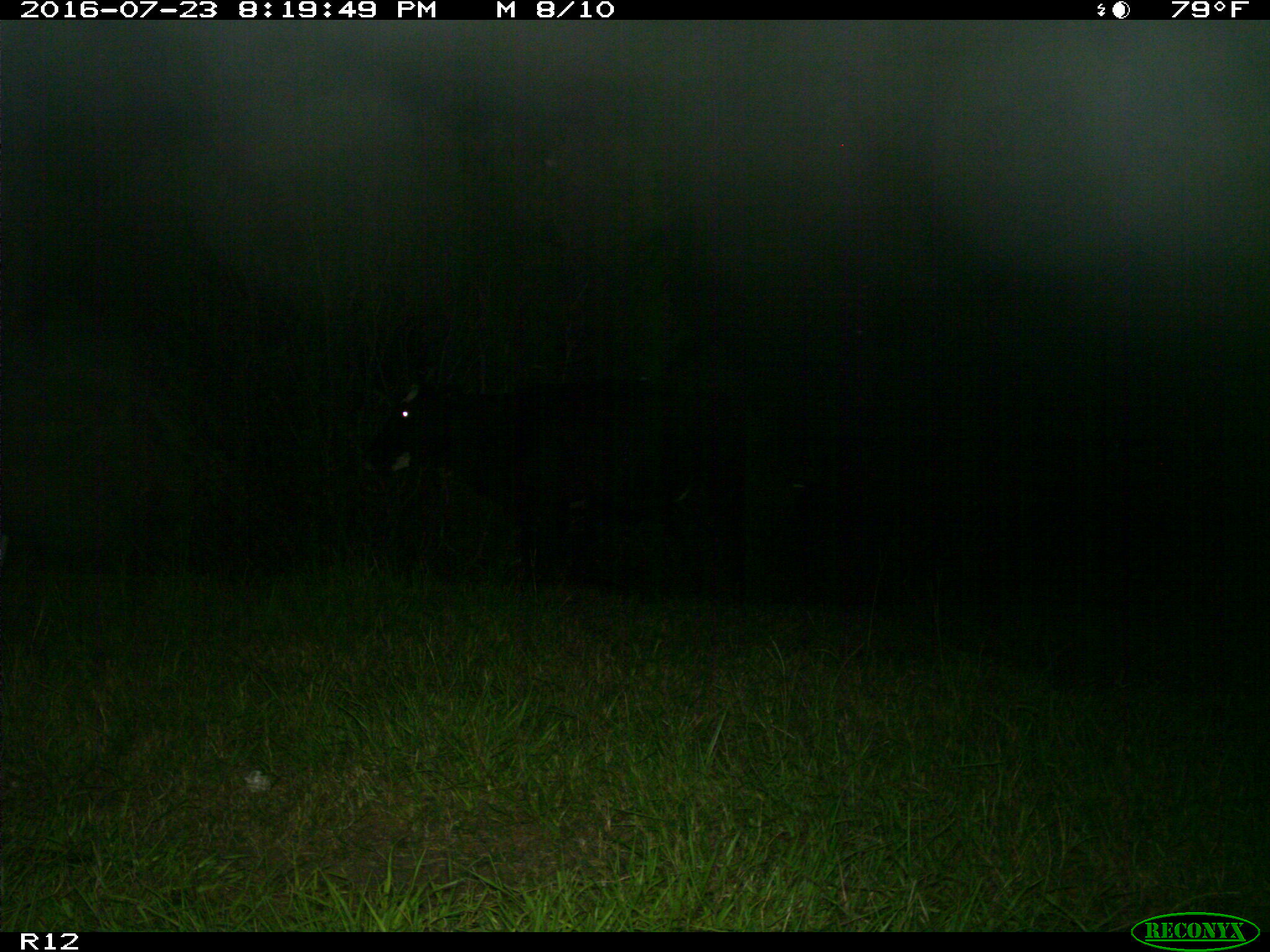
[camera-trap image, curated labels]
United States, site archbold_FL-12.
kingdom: Animalia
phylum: Chordata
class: Mammalia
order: Artiodactyla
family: Bovidae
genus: Bos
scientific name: Bos taurus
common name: domestic cow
Bos taurus (domestic cow).